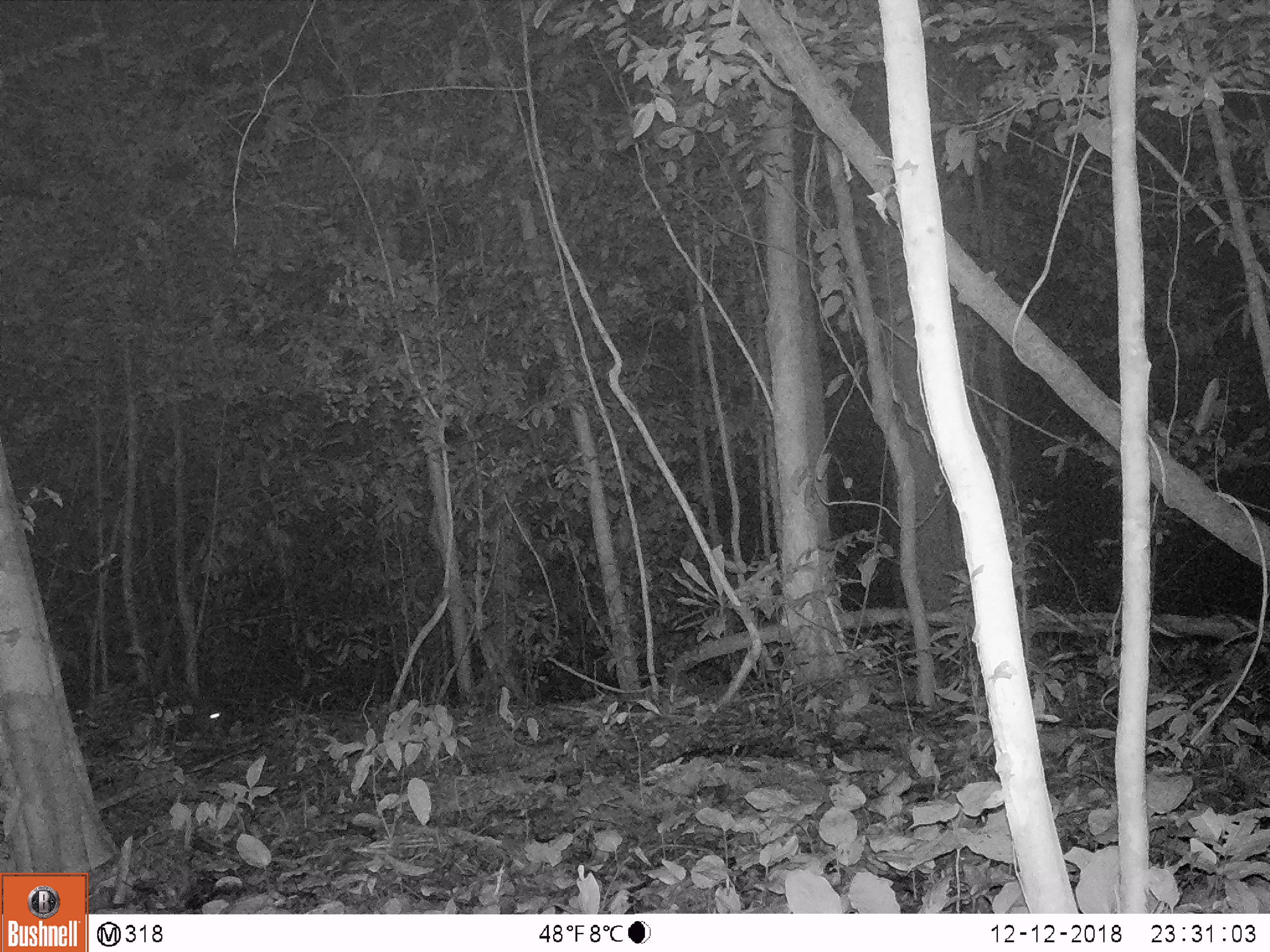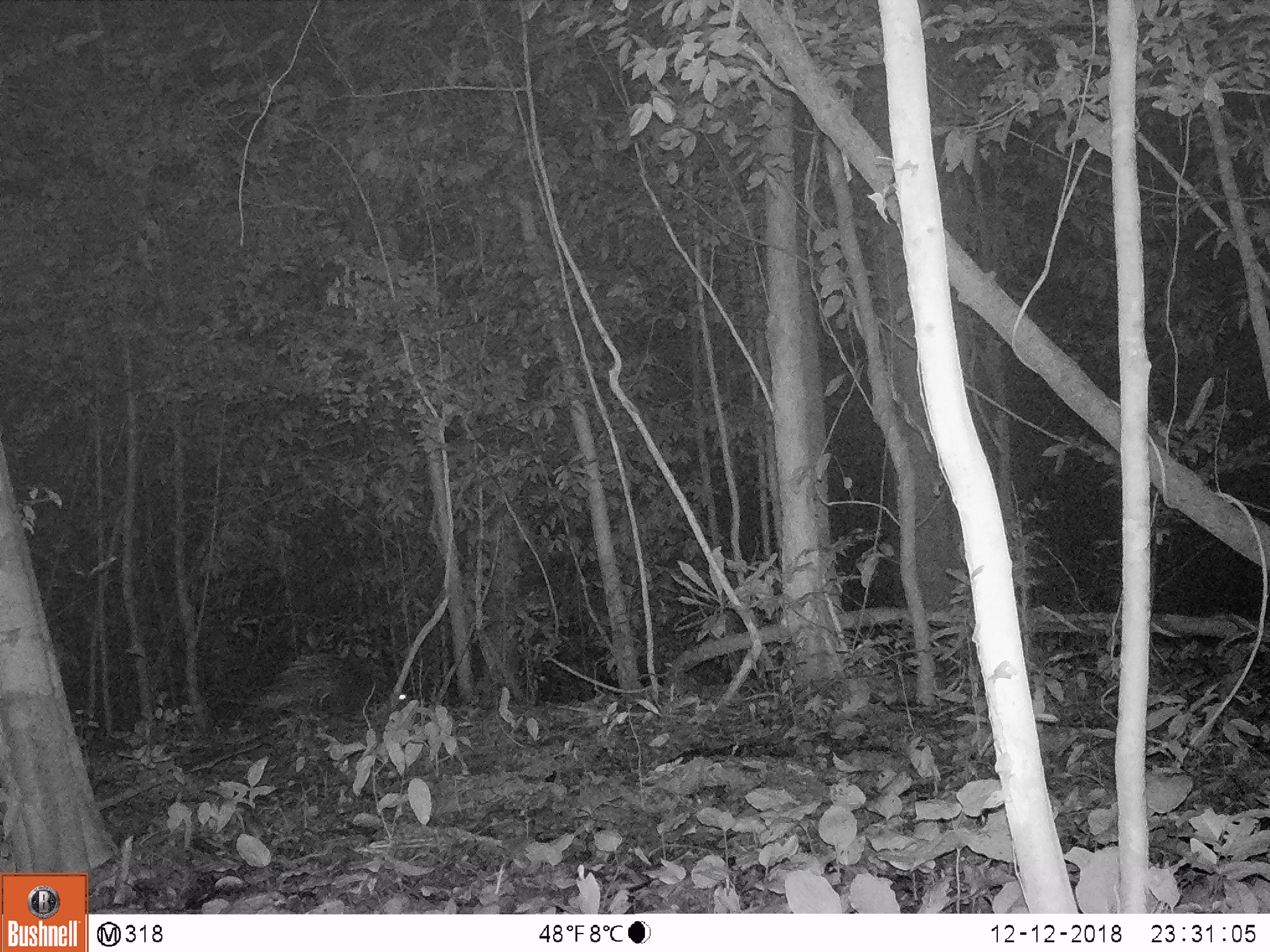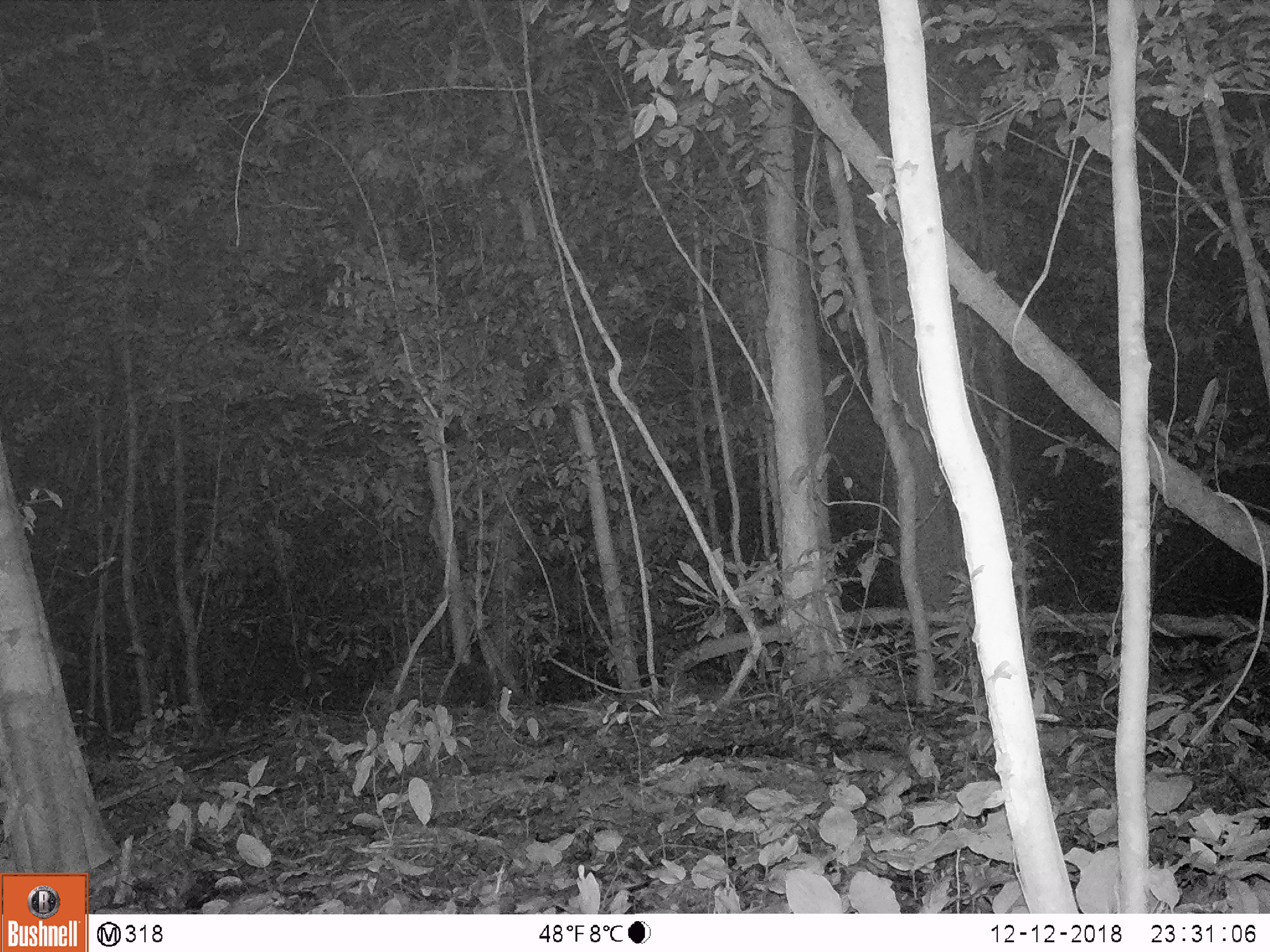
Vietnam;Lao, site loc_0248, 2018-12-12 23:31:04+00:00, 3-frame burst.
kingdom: Animalia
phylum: Chordata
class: Mammalia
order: Rodentia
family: Hystricidae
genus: Hystrix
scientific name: Hystrix brachyura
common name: malayan porcupine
Malayan porcupine (Hystrix brachyura). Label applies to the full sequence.